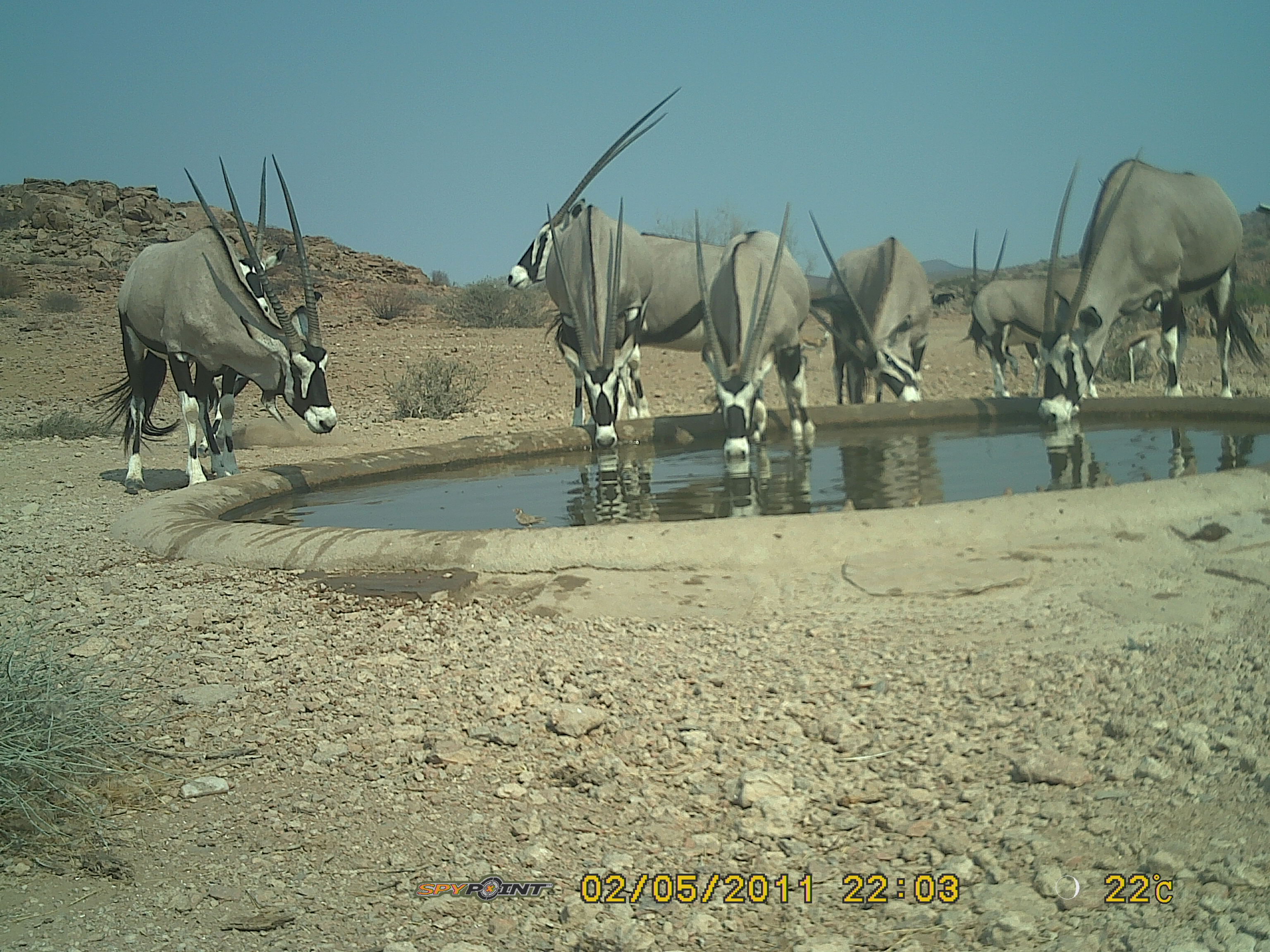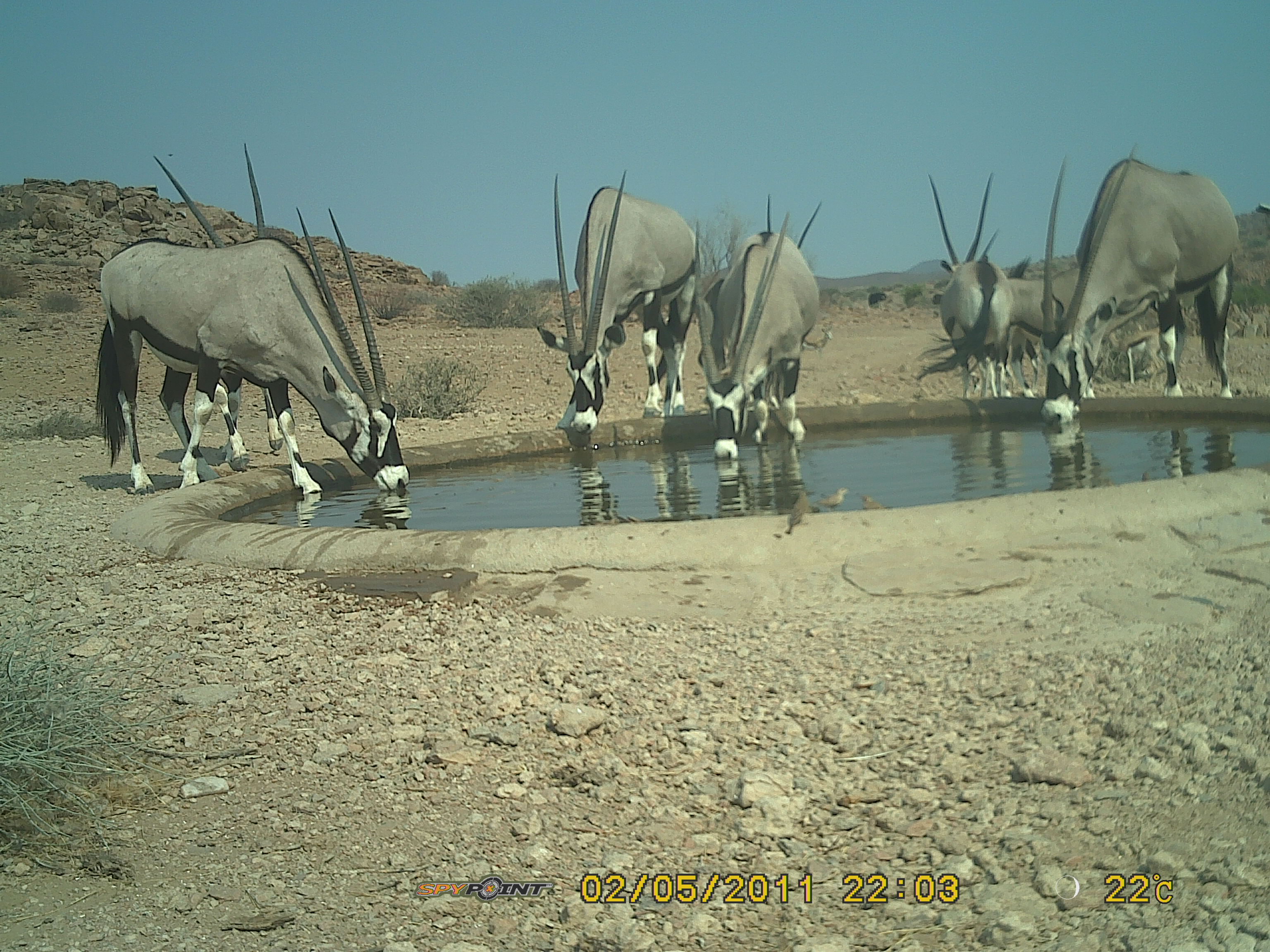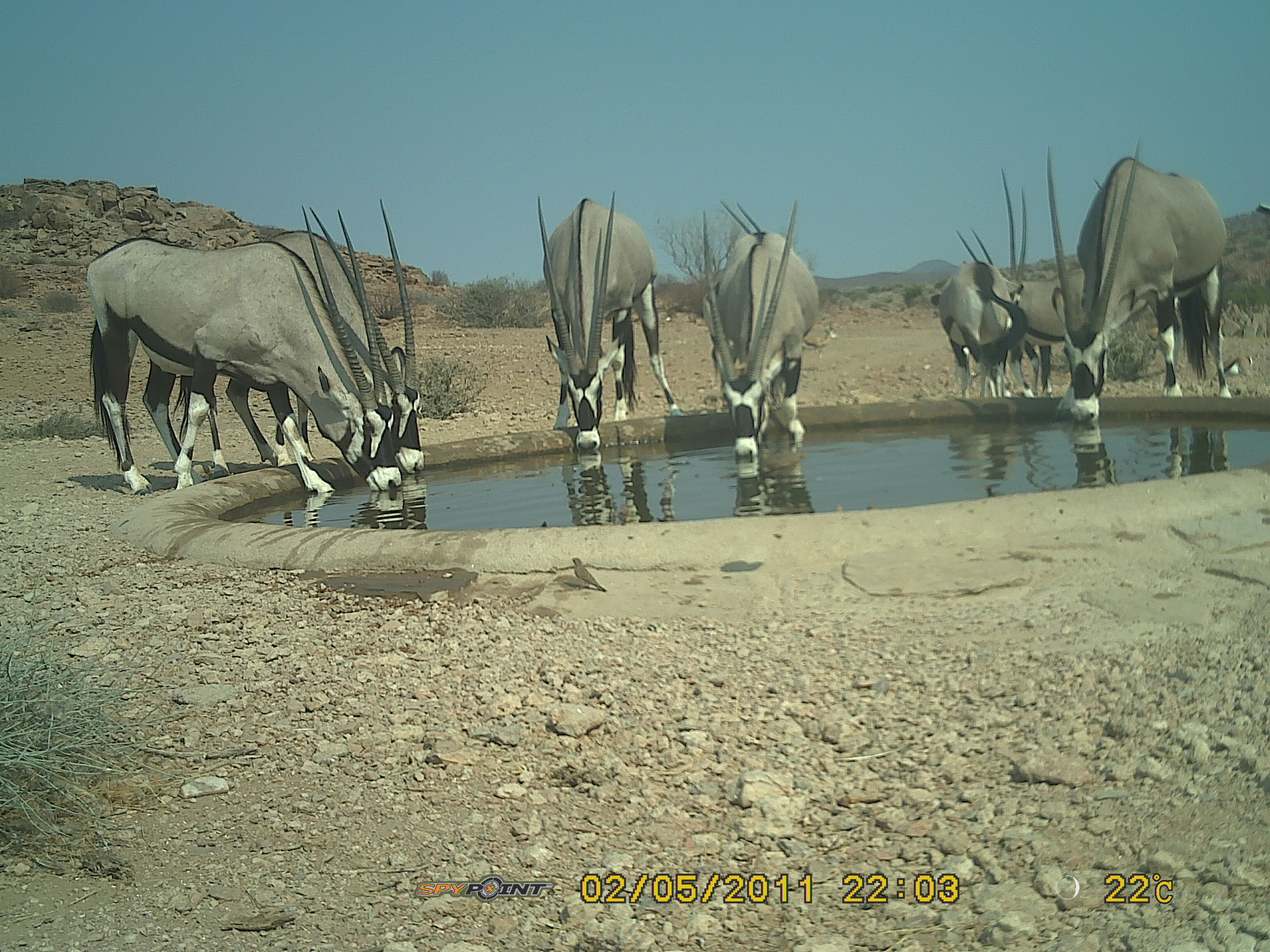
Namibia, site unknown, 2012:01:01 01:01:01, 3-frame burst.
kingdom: Animalia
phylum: Chordata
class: Mammalia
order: Artiodactyla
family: Bovidae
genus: Oryx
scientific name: Oryx gazella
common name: gemsbok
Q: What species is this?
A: Oryx gazella (gemsbok).